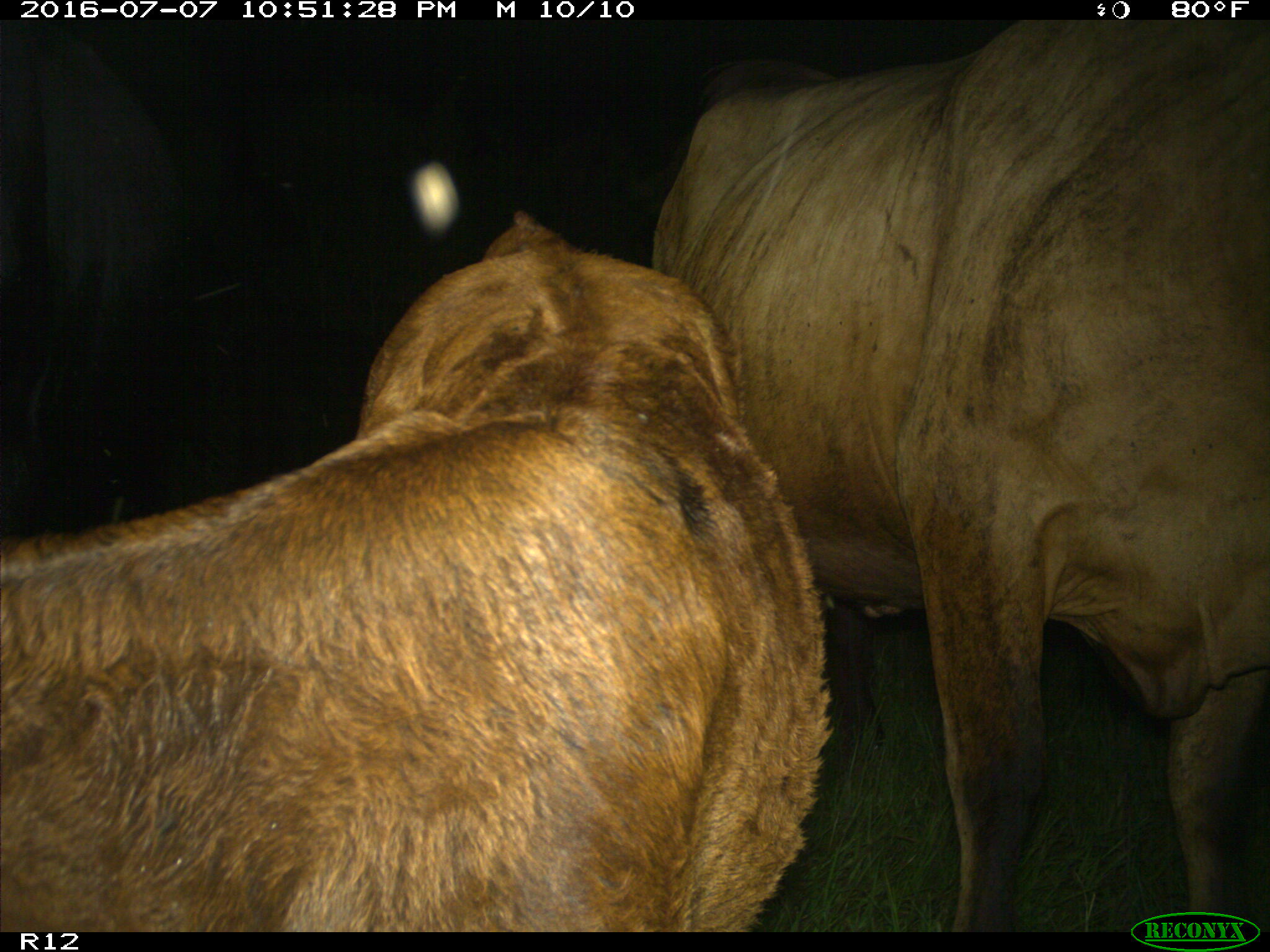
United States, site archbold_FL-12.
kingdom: Animalia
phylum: Chordata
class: Mammalia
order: Artiodactyla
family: Bovidae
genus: Bos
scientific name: Bos taurus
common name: domestic cow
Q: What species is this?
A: Bos taurus (domestic cow).